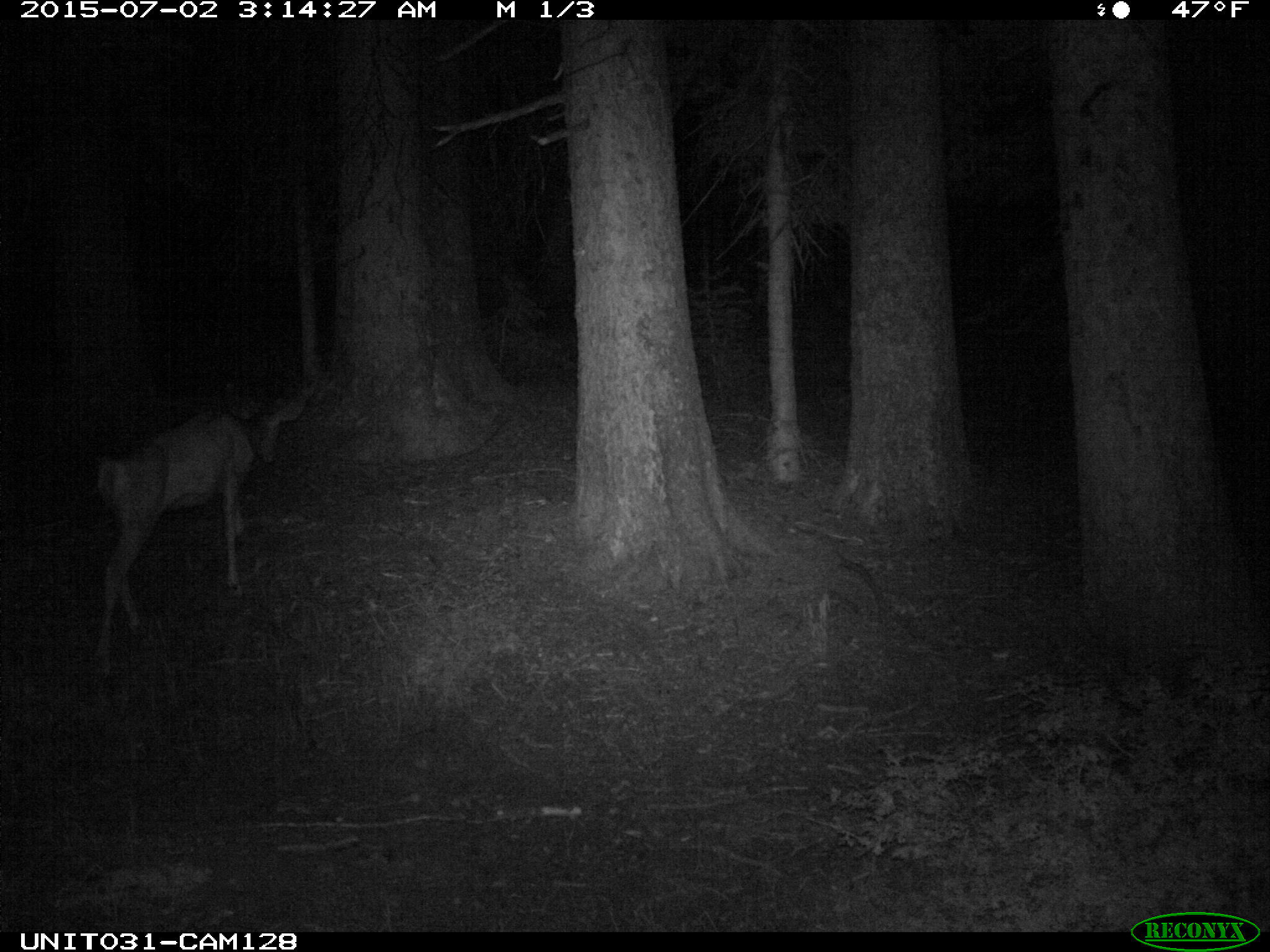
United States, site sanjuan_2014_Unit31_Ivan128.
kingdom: Animalia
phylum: Chordata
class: Mammalia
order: Artiodactyla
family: Cervidae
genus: Odocoileus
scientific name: Odocoileus hemionus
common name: mule deer